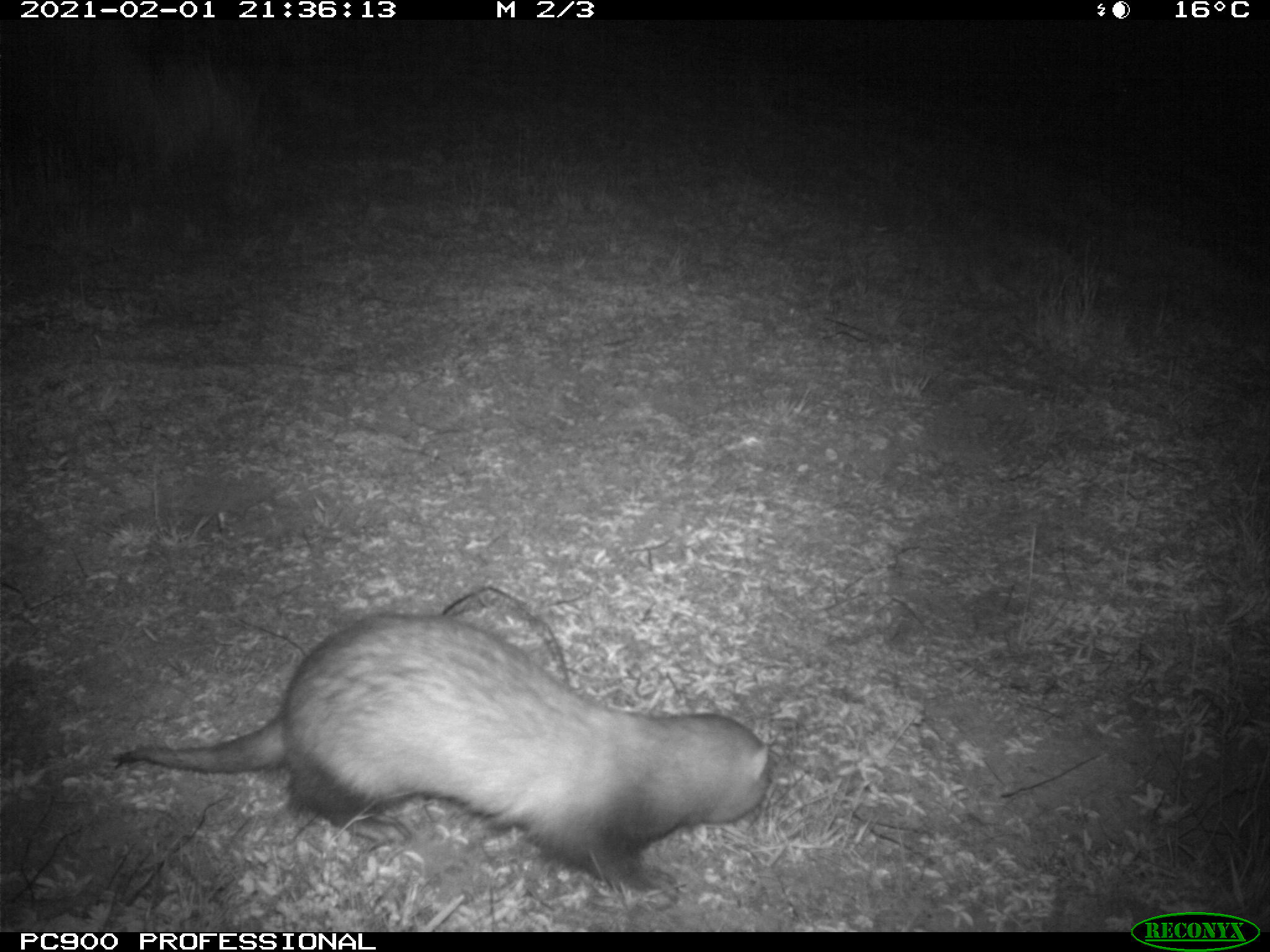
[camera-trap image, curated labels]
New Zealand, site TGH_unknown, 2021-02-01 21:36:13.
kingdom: Animalia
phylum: Chordata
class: Mammalia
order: Carnivora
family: Mustelidae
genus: Mustela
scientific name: Mustela furo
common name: ferret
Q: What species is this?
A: Ferret (Mustela furo).